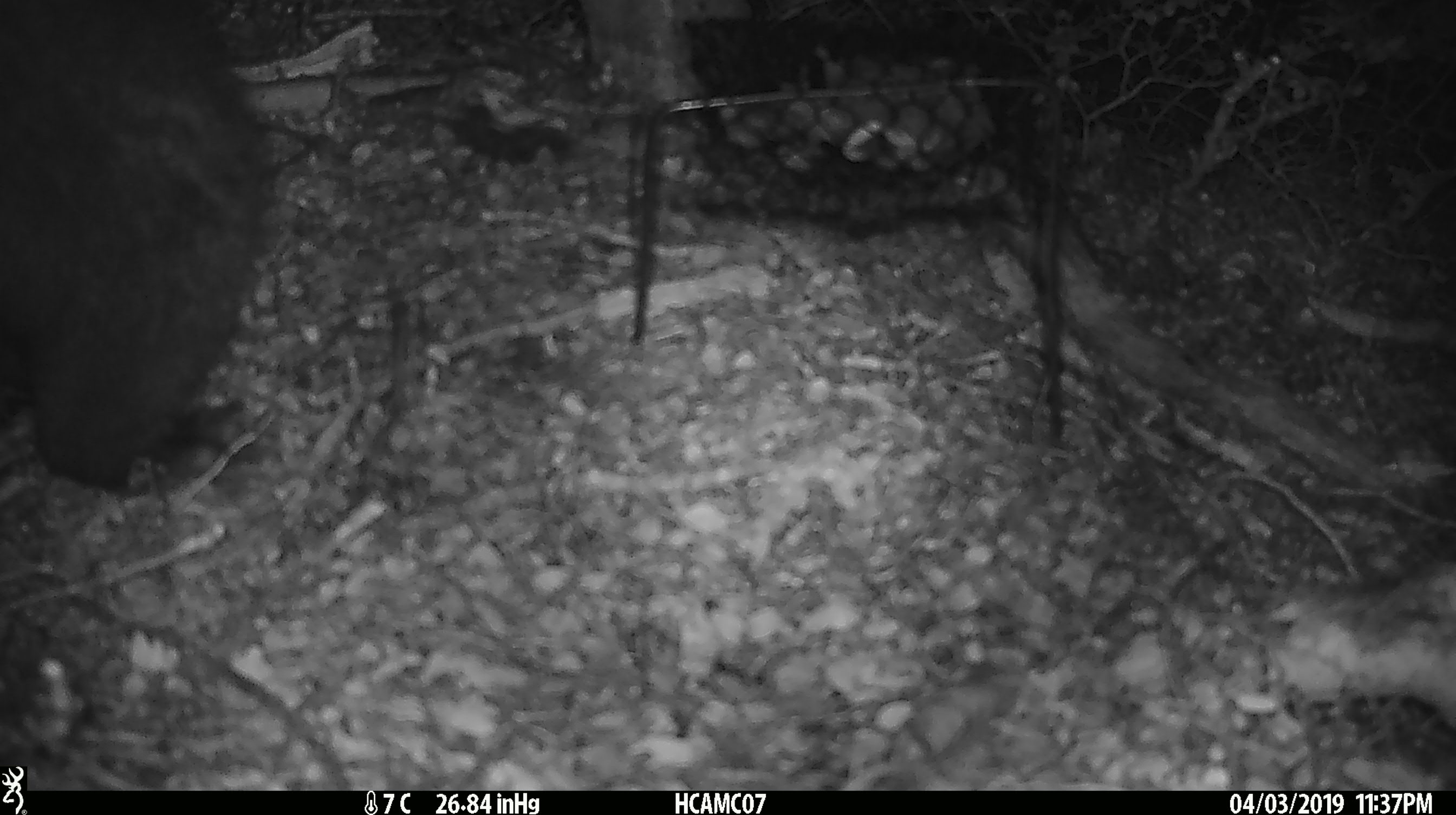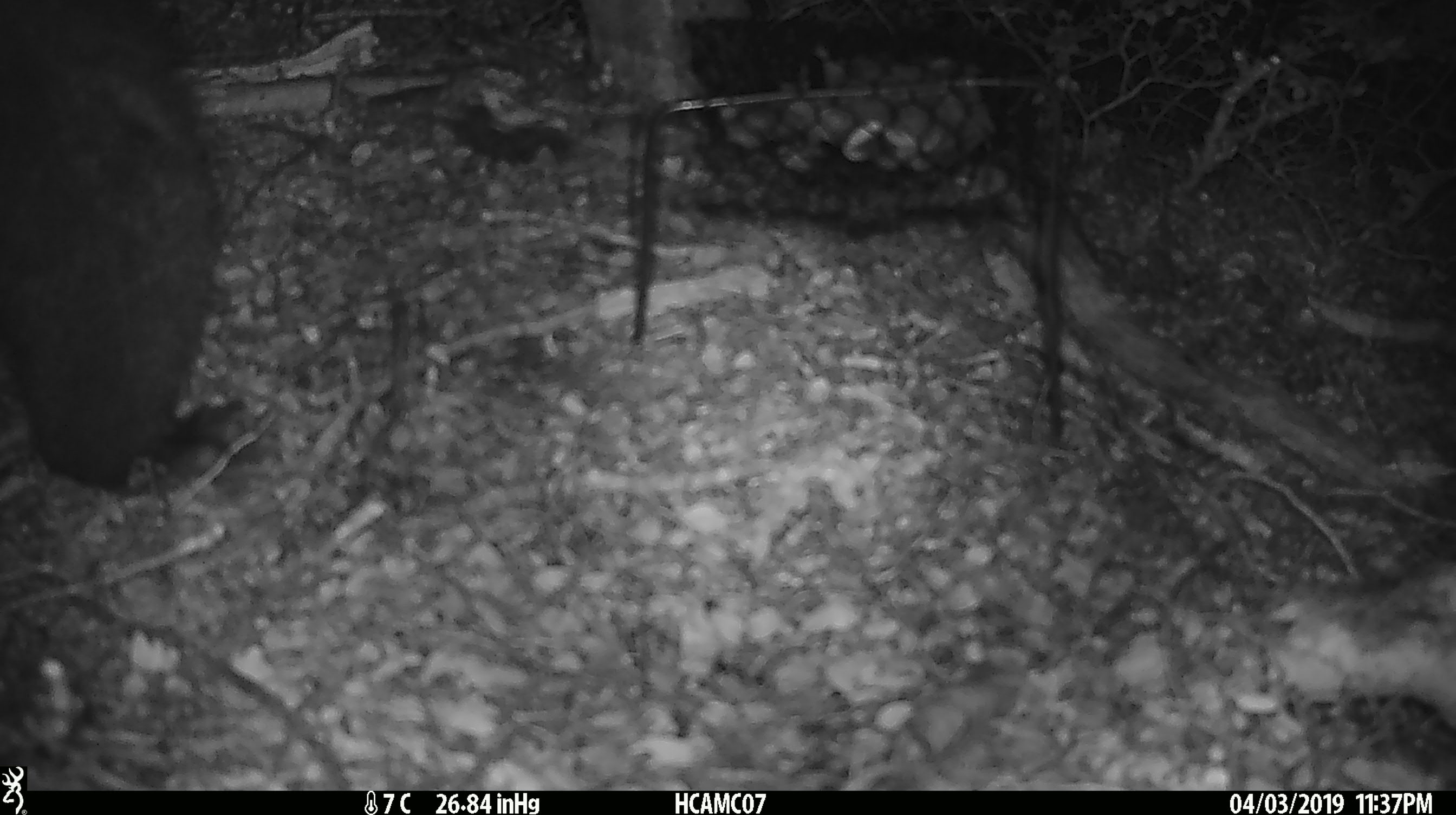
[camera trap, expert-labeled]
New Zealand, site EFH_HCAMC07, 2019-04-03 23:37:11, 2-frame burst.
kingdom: Animalia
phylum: Chordata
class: Mammalia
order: Diprotodontia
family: Phalangeridae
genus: Trichosurus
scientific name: Trichosurus vulpecula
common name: common brushtail possum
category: possum